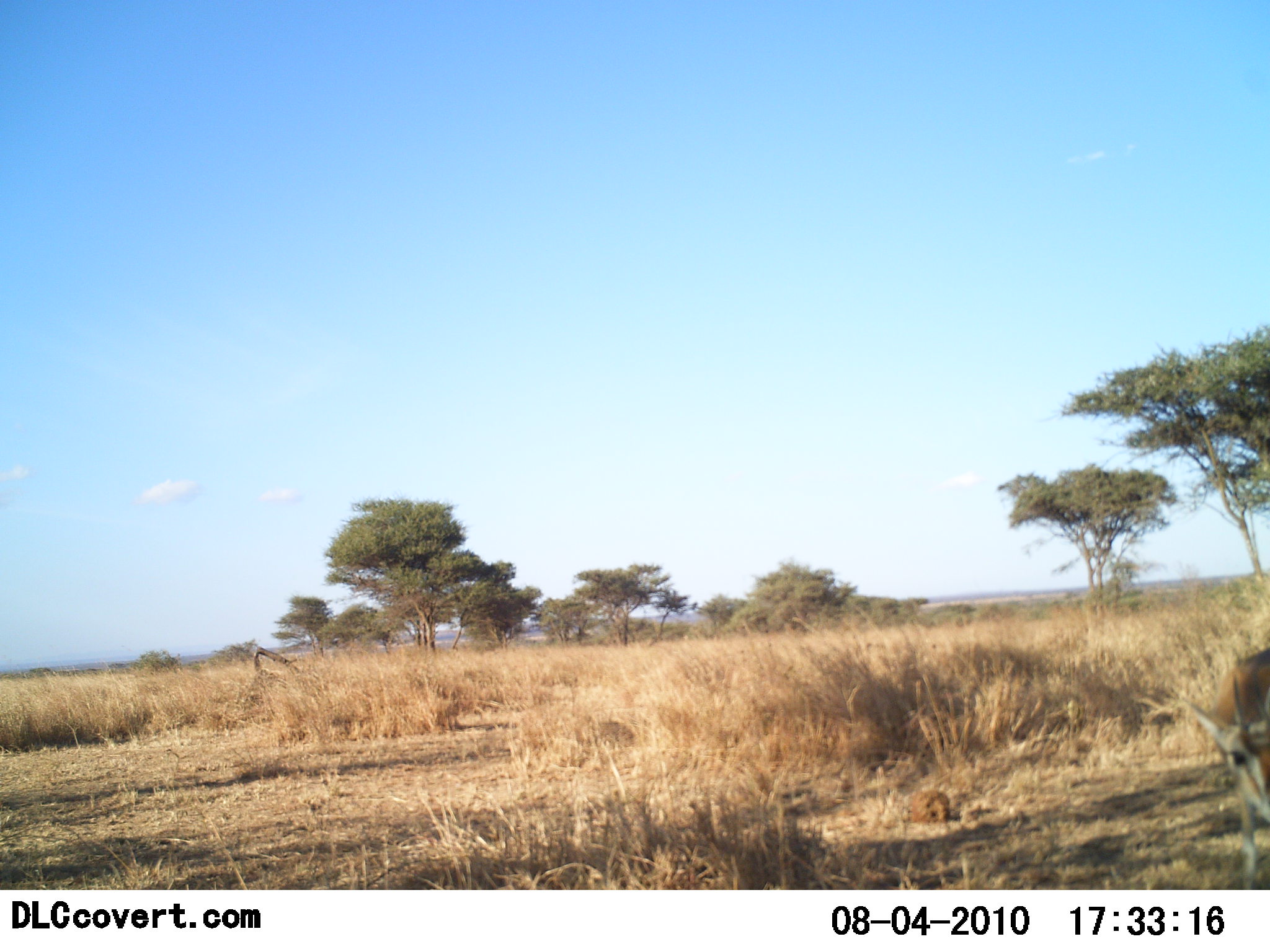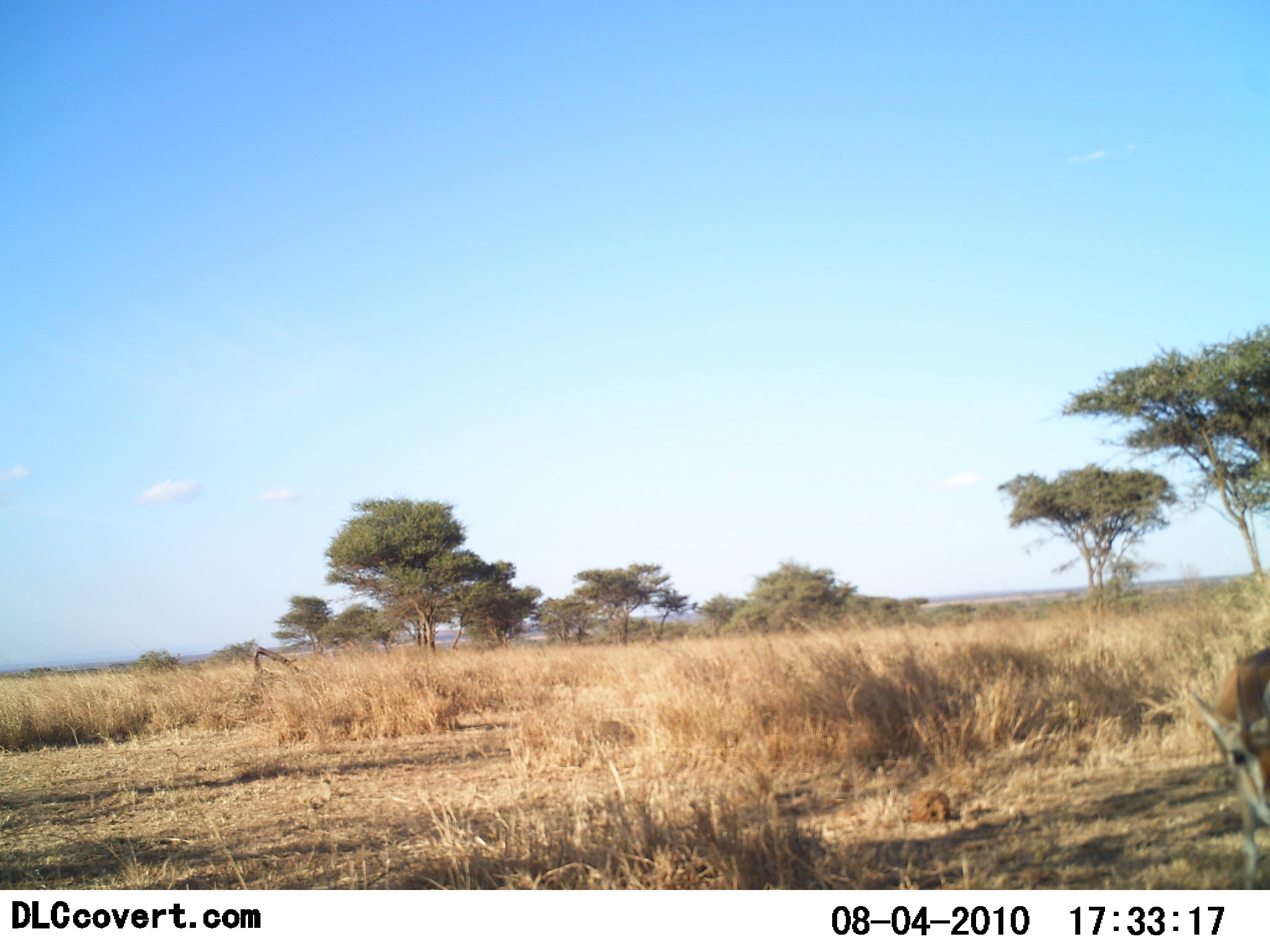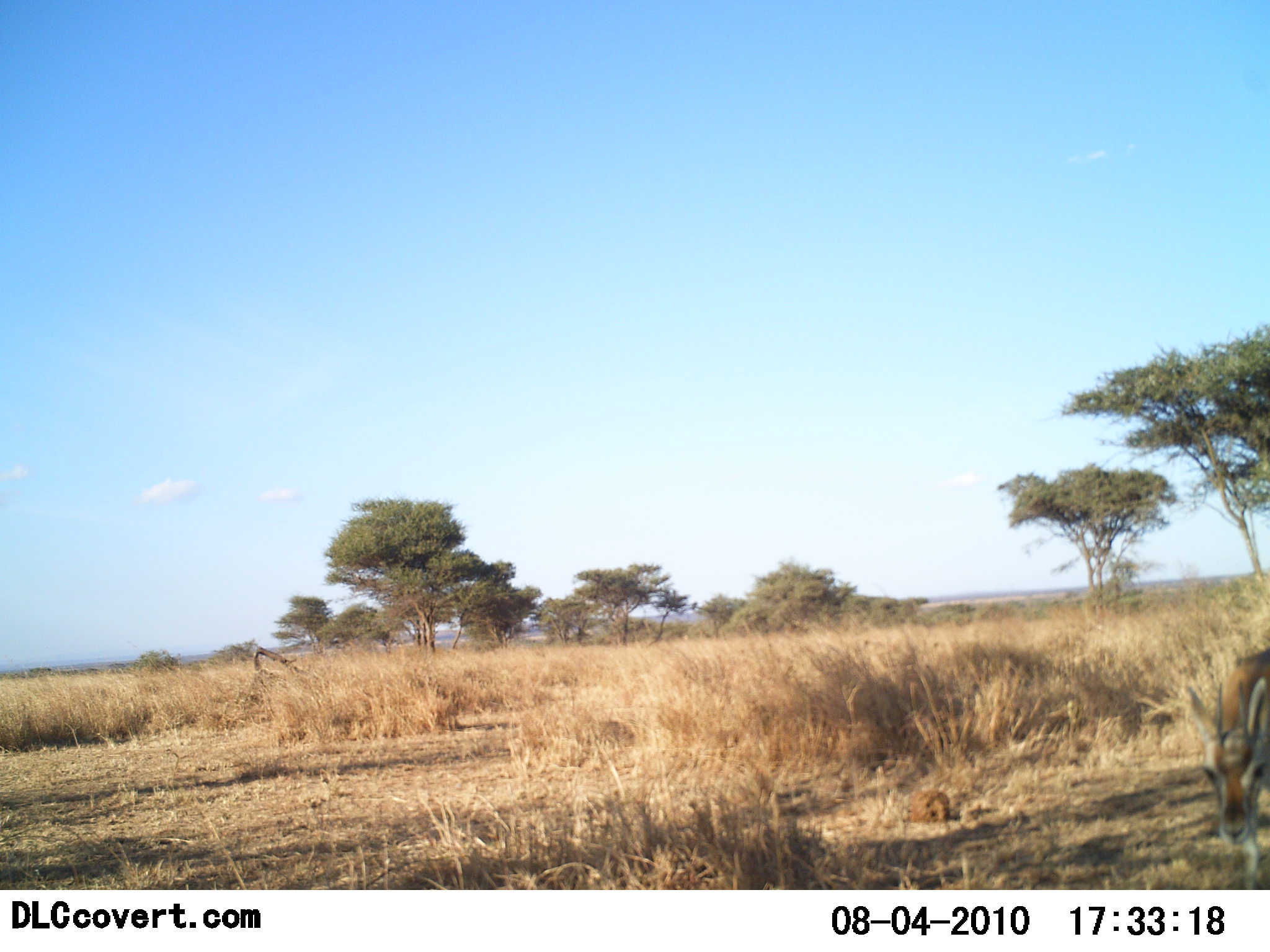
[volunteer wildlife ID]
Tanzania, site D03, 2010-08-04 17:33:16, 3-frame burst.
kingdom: Animalia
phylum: Chordata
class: Mammalia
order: Artiodactyla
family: Bovidae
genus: Nanger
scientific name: Nanger granti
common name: grant's gazelle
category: gazellegrants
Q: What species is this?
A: Gazellegrants (grant's gazelle) (Nanger granti).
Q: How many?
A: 1.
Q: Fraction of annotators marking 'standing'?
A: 58%.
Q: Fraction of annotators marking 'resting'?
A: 0%.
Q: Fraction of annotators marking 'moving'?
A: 8%.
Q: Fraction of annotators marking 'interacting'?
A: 0%.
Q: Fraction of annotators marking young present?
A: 0%.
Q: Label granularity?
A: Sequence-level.